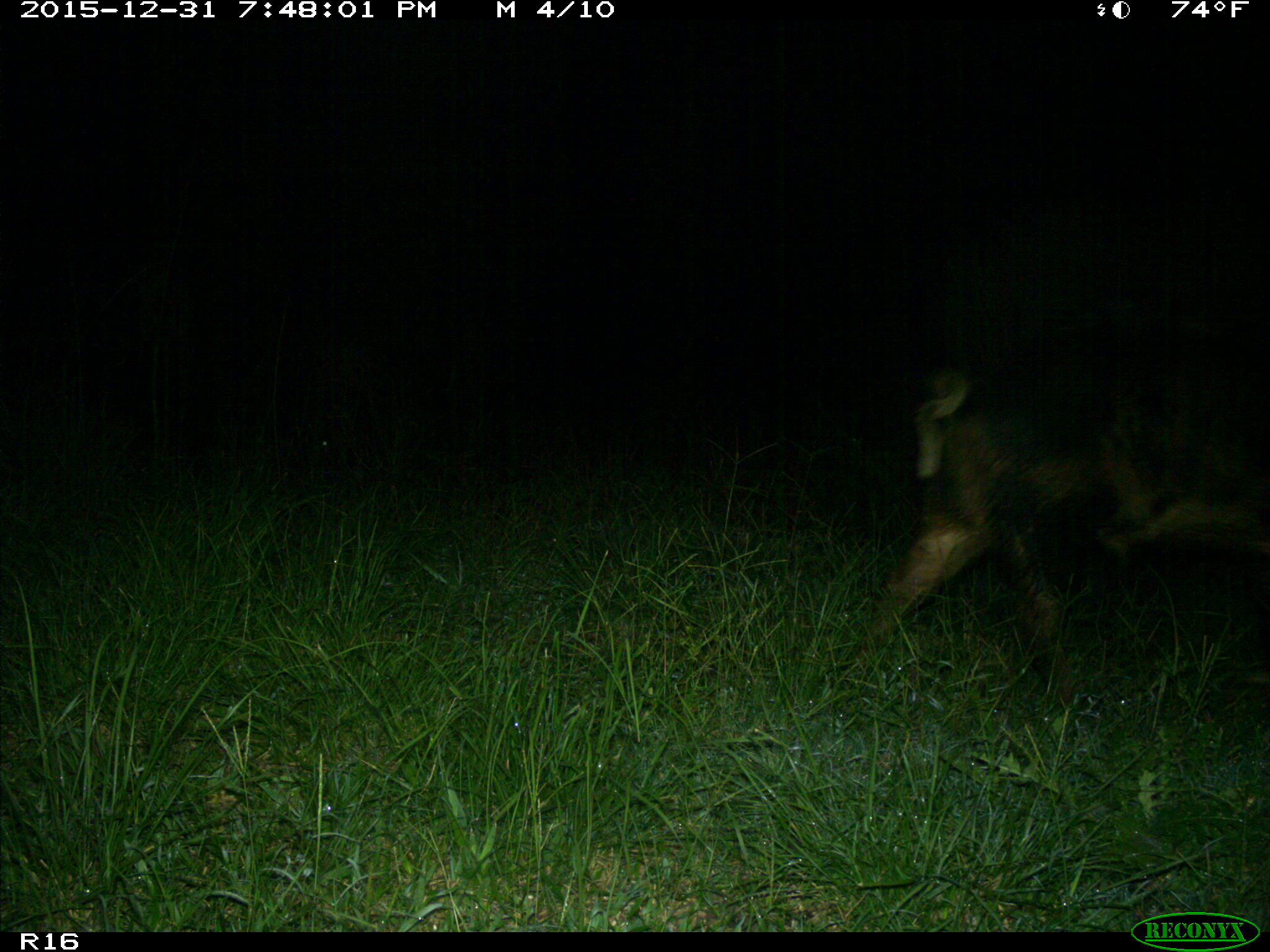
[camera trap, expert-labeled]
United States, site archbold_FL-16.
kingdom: Animalia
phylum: Chordata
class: Mammalia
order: Artiodactyla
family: Suidae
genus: Sus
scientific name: Sus scrofa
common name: wild boar